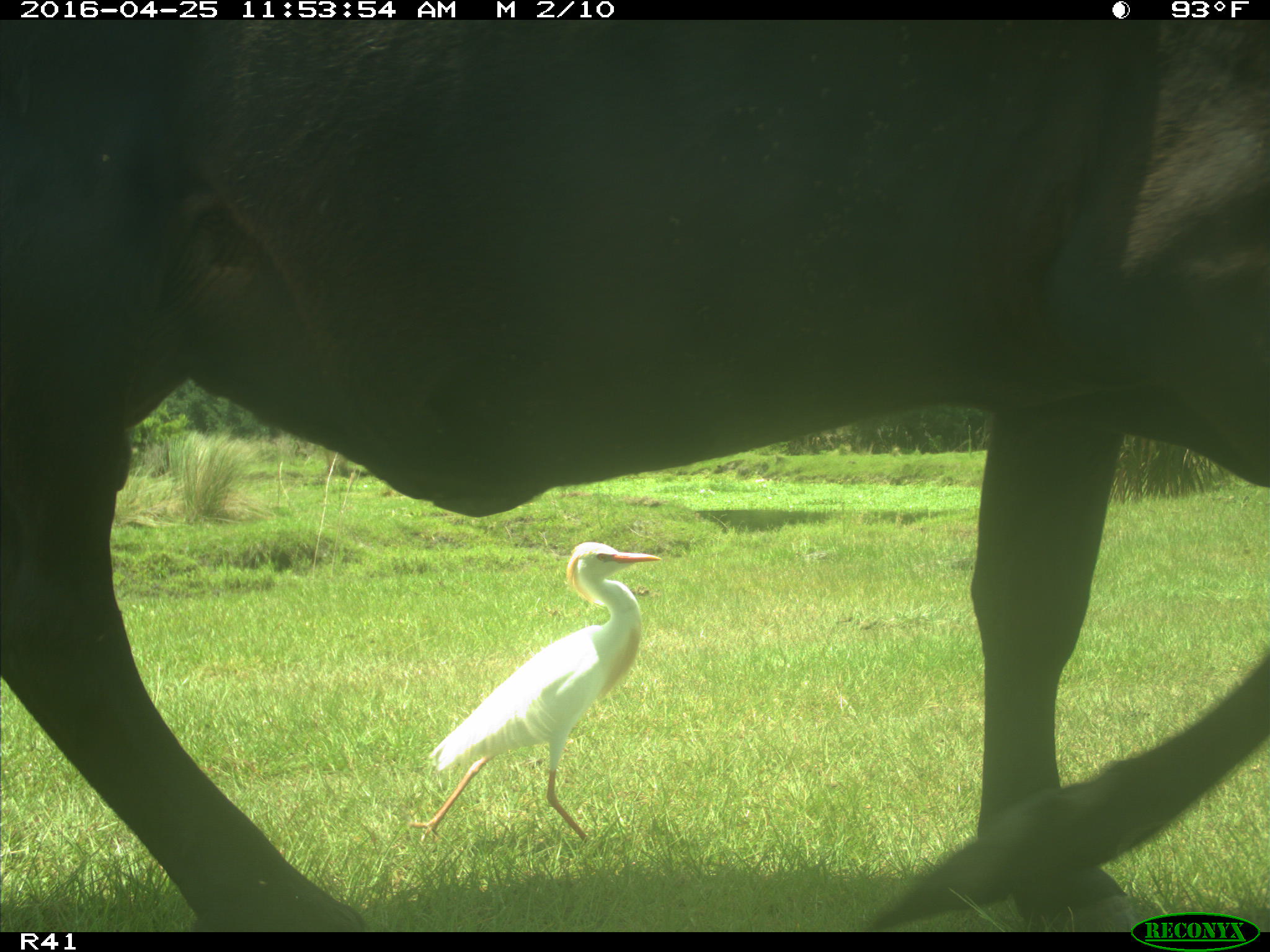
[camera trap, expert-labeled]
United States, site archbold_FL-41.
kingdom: Animalia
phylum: Chordata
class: Mammalia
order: Artiodactyla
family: Bovidae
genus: Bos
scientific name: Bos taurus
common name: domestic cow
Bos taurus (domestic cow).